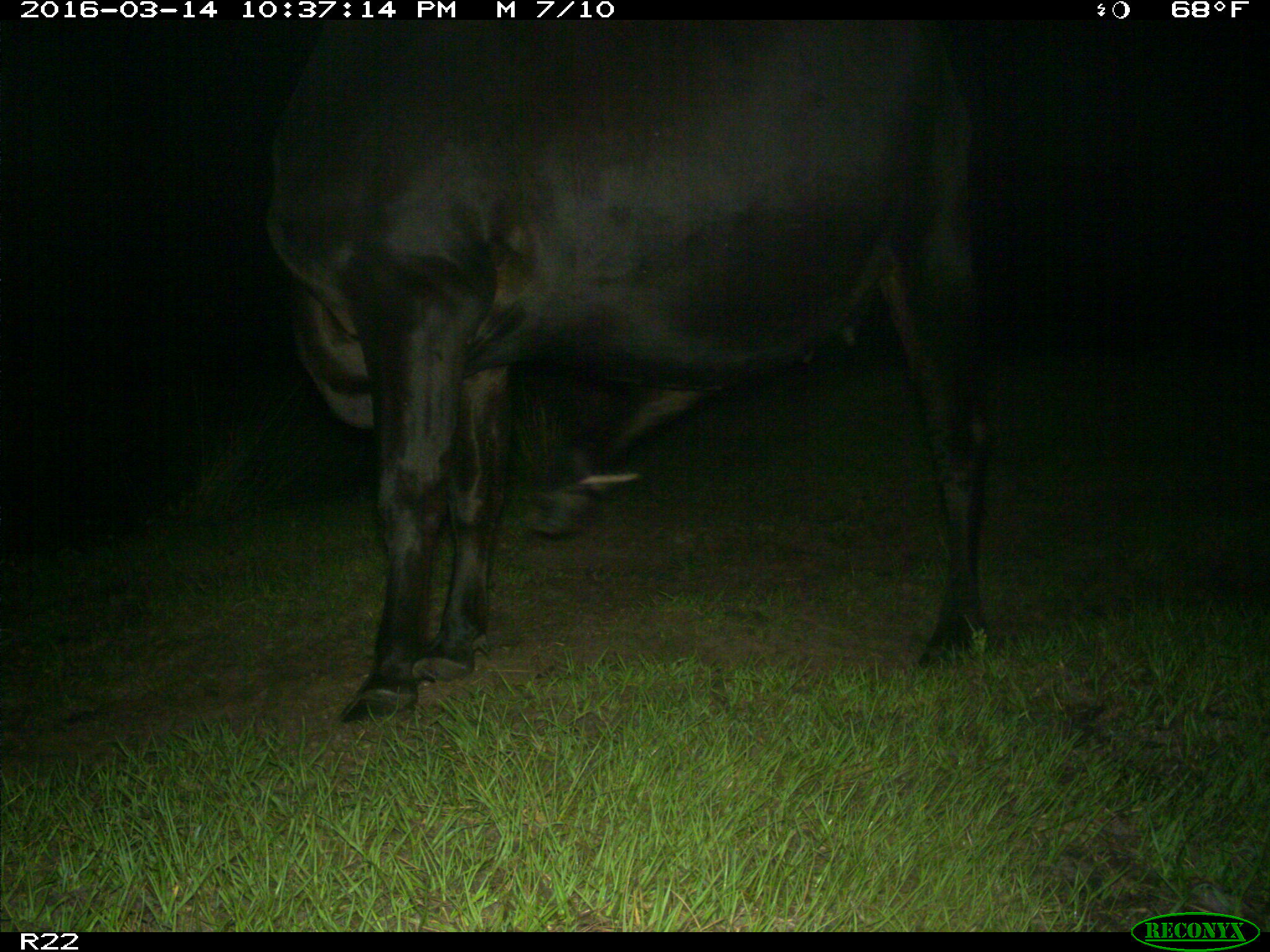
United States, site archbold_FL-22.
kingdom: Animalia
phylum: Chordata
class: Mammalia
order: Artiodactyla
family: Bovidae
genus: Bos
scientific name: Bos taurus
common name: domestic cow